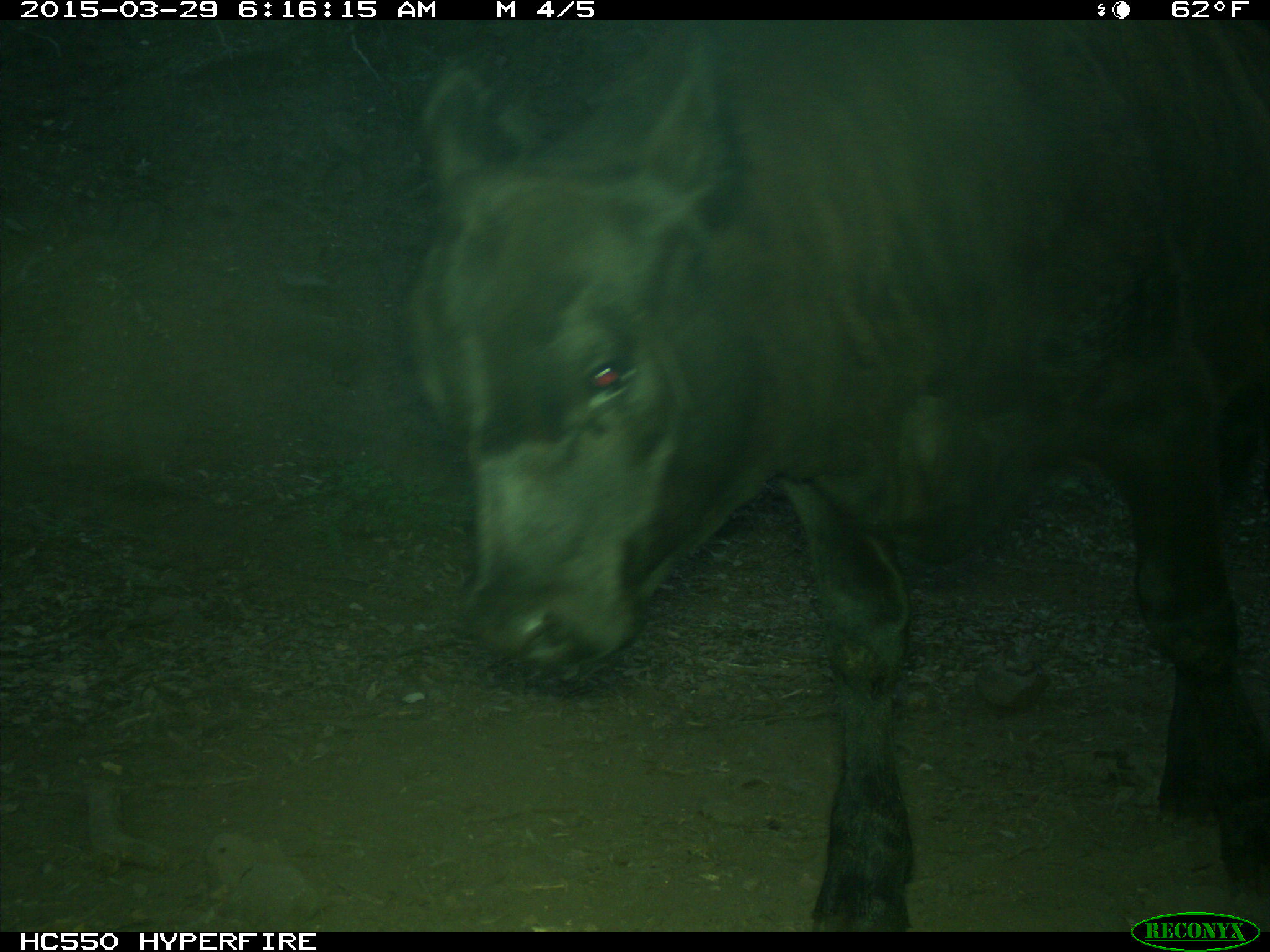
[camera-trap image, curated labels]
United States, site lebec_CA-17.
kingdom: Animalia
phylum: Chordata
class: Mammalia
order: Artiodactyla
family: Bovidae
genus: Bos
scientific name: Bos taurus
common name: domestic cow